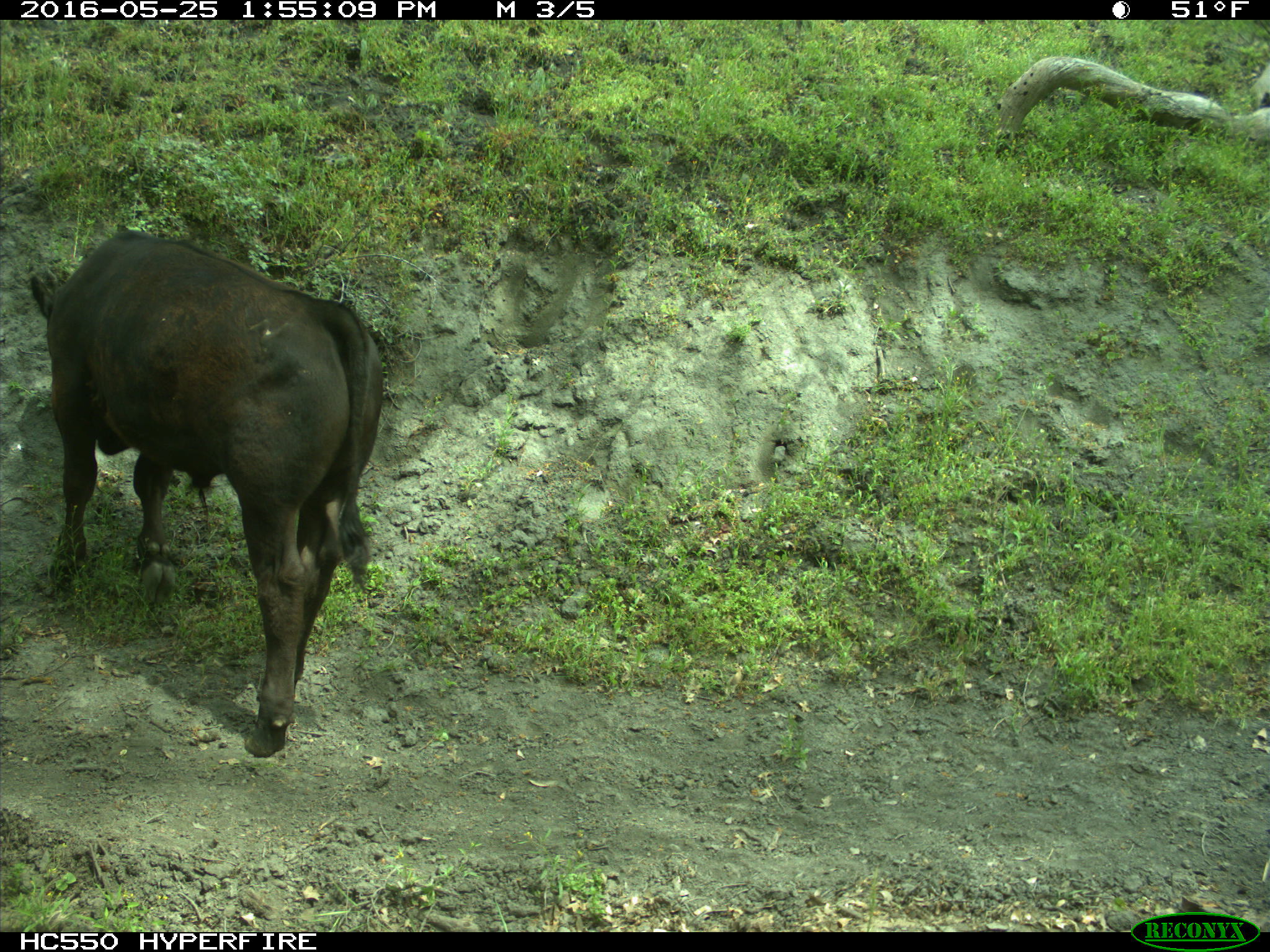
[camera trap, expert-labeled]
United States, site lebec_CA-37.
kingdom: Animalia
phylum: Chordata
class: Mammalia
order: Artiodactyla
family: Bovidae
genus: Bos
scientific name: Bos taurus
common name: domestic cow